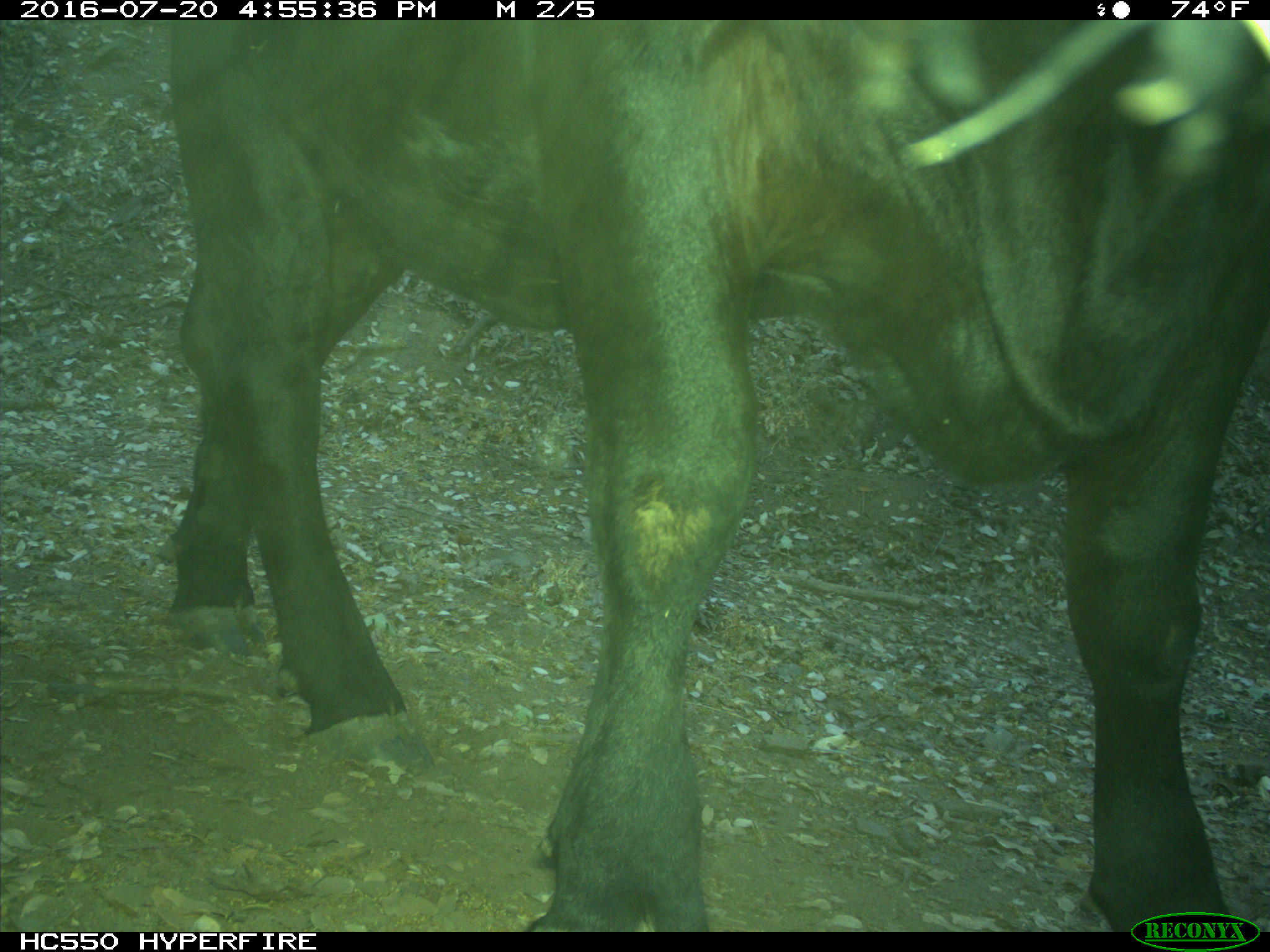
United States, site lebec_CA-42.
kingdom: Animalia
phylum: Chordata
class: Mammalia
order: Artiodactyla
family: Bovidae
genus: Bos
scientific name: Bos taurus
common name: domestic cow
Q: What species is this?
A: Bos taurus (domestic cow).